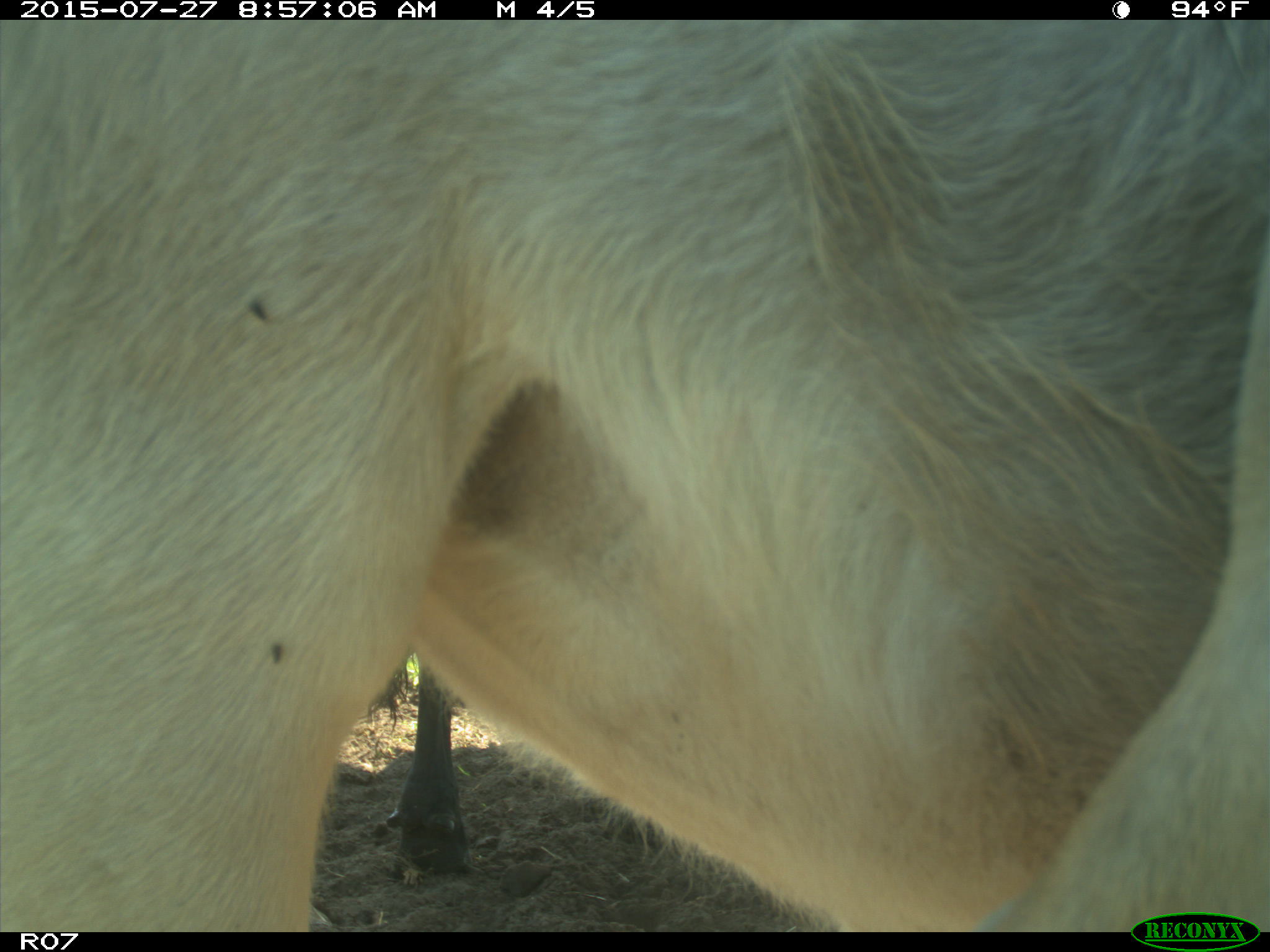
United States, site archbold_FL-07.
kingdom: Animalia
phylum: Chordata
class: Mammalia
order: Artiodactyla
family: Bovidae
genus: Bos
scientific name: Bos taurus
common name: domestic cow